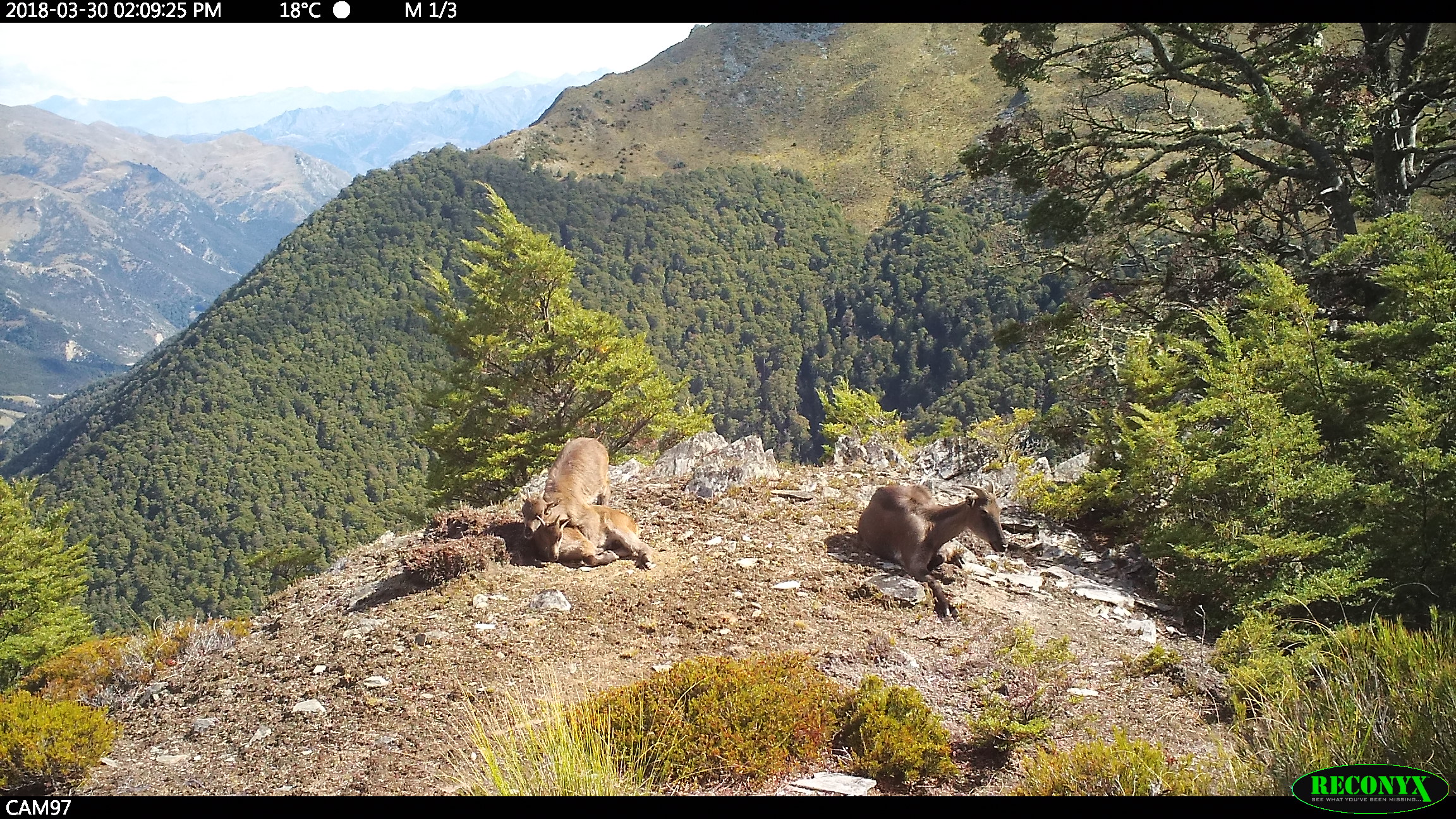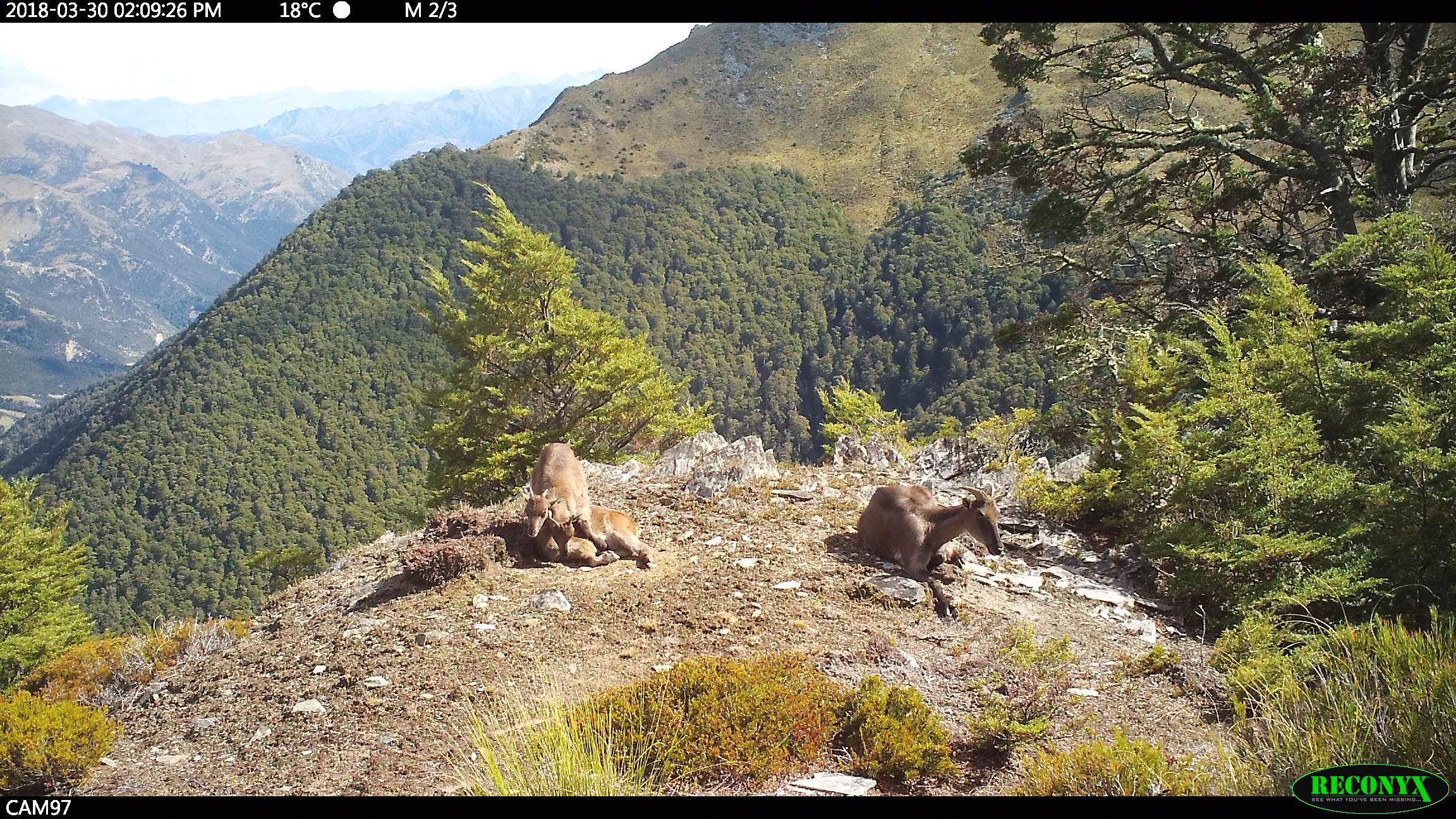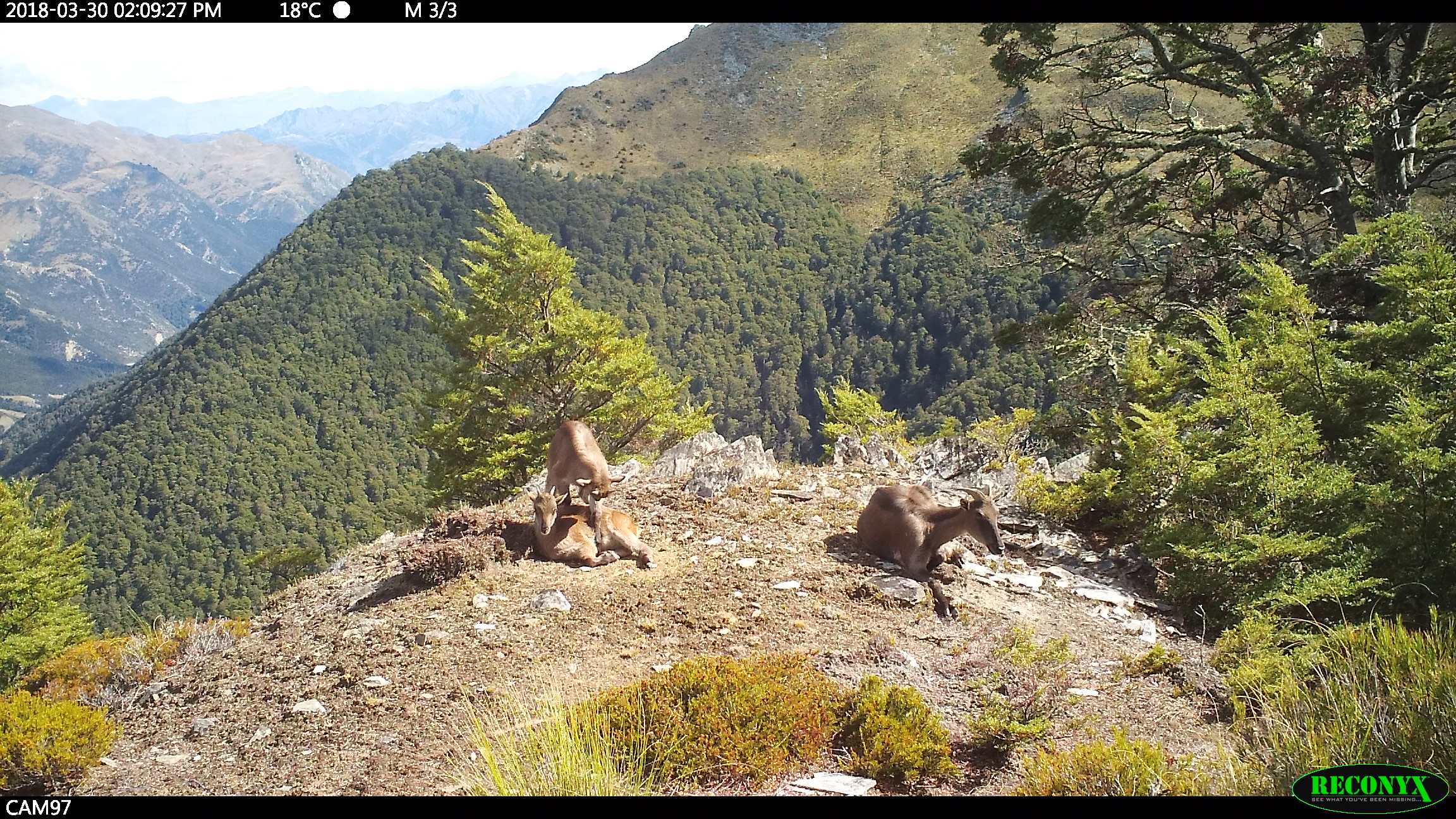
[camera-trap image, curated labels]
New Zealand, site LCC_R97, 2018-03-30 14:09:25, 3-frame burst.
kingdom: Animalia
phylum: Chordata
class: Mammalia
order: Artiodactyla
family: Bovidae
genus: Nilgiritragus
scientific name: Nilgiritragus hylocrius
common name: tahr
Tahr (Nilgiritragus hylocrius).